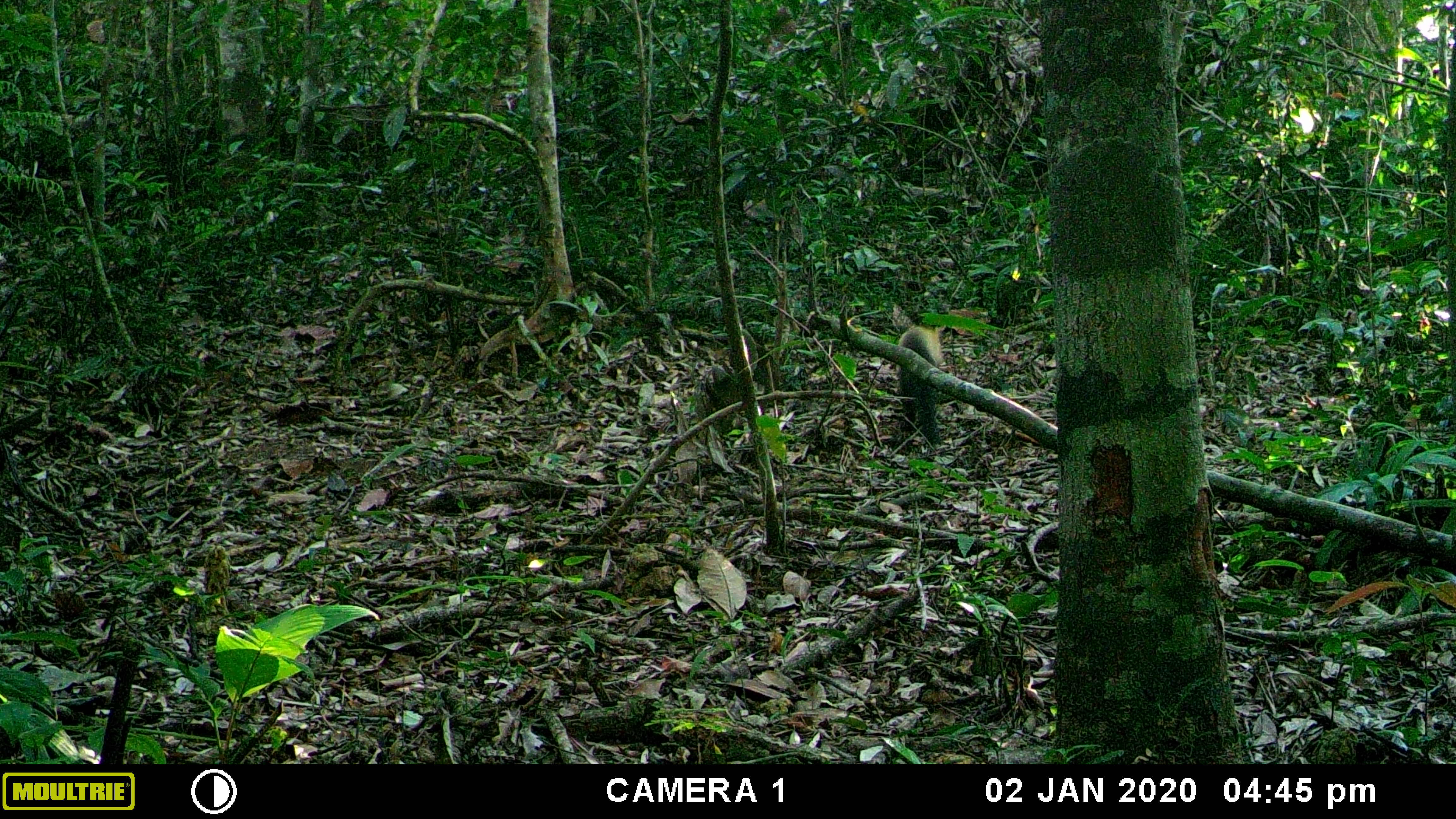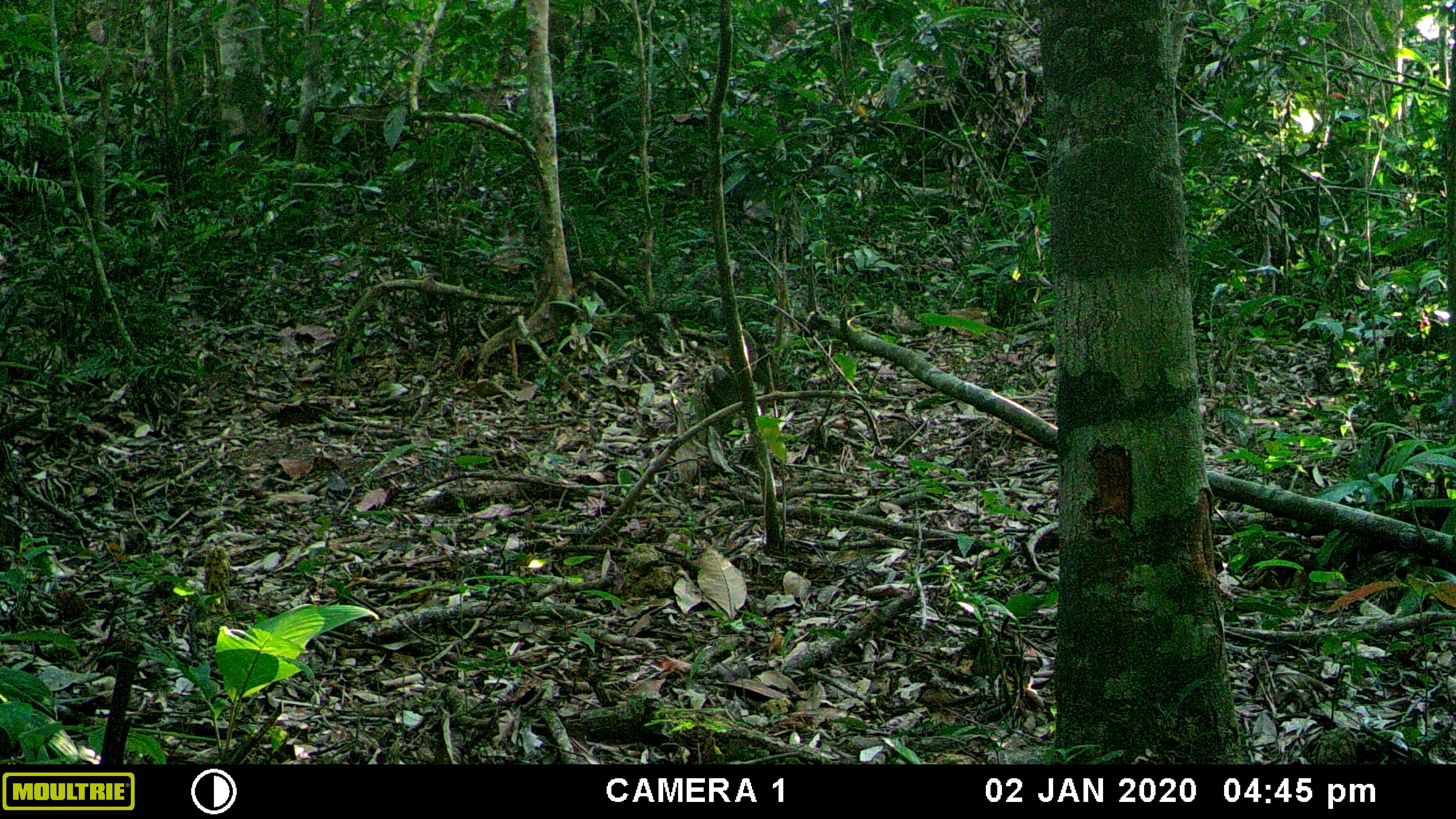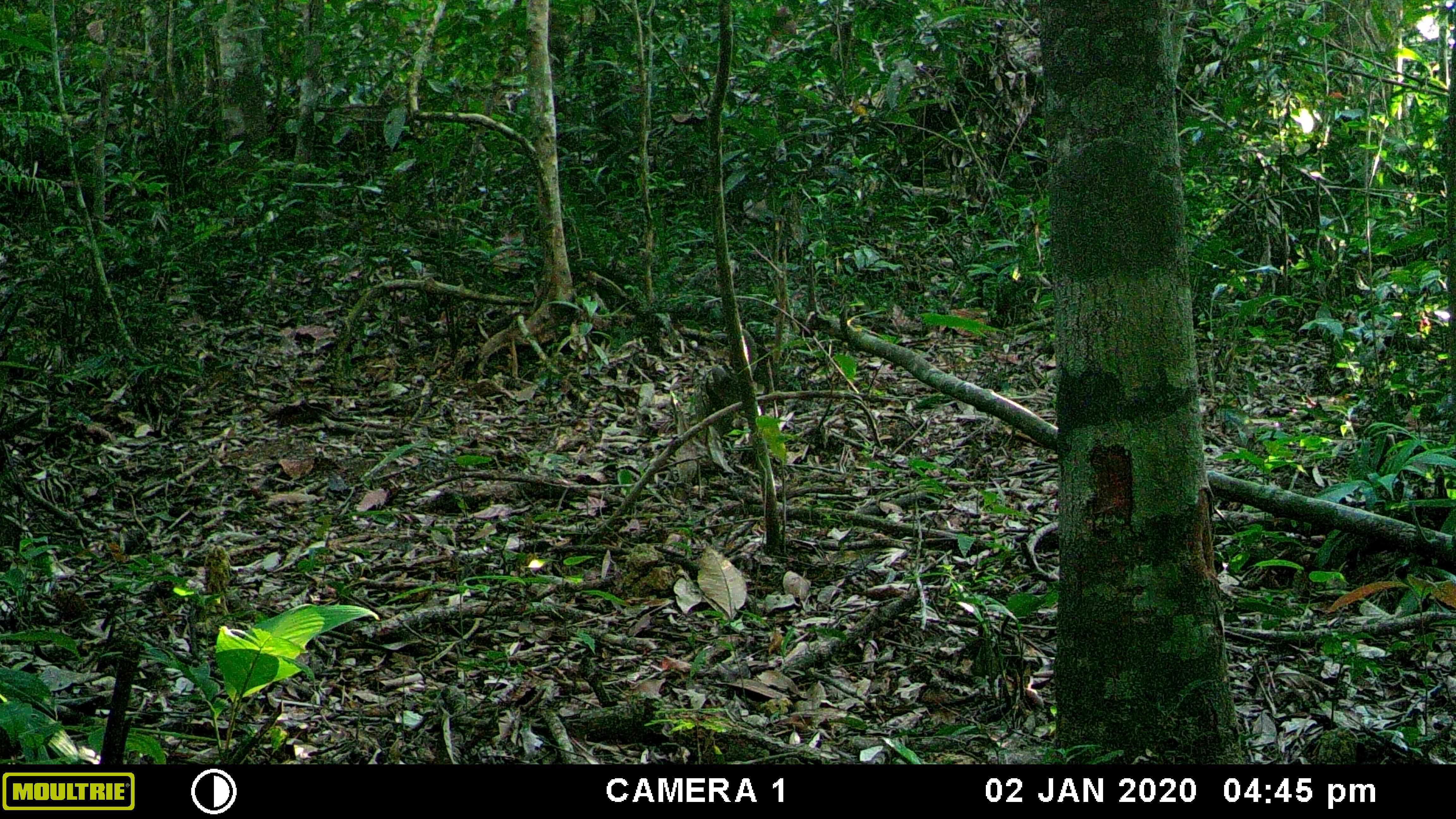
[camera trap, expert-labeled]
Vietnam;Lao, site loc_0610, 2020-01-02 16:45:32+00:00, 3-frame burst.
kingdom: Animalia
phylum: Chordata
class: Mammalia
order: Carnivora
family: Mustelidae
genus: Martes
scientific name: Martes flavigula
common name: yellow-throated marten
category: yellow throated marten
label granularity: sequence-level